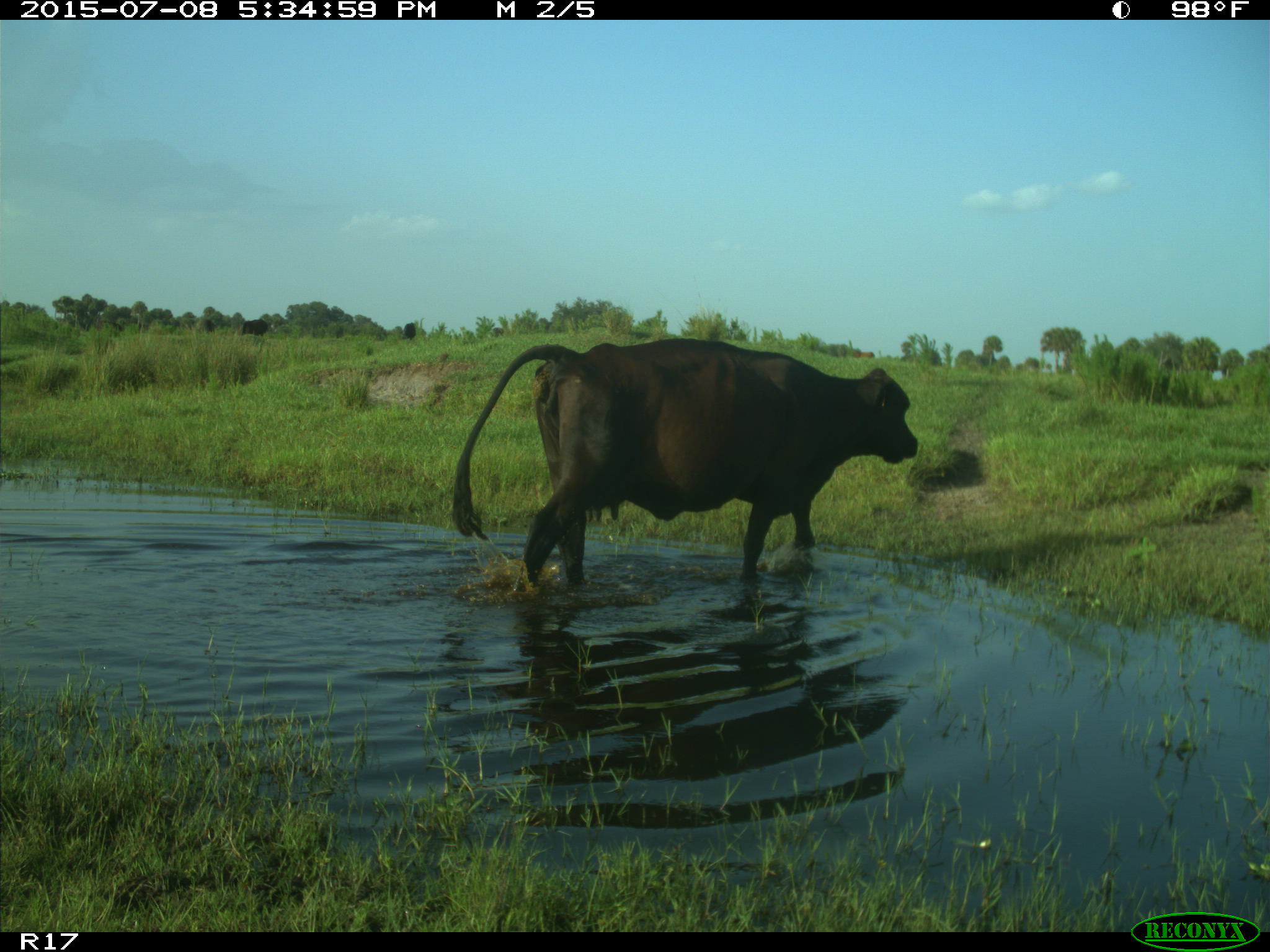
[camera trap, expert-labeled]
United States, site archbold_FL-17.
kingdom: Animalia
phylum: Chordata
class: Mammalia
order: Artiodactyla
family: Bovidae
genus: Bos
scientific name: Bos taurus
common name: domestic cow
Bos taurus (domestic cow).